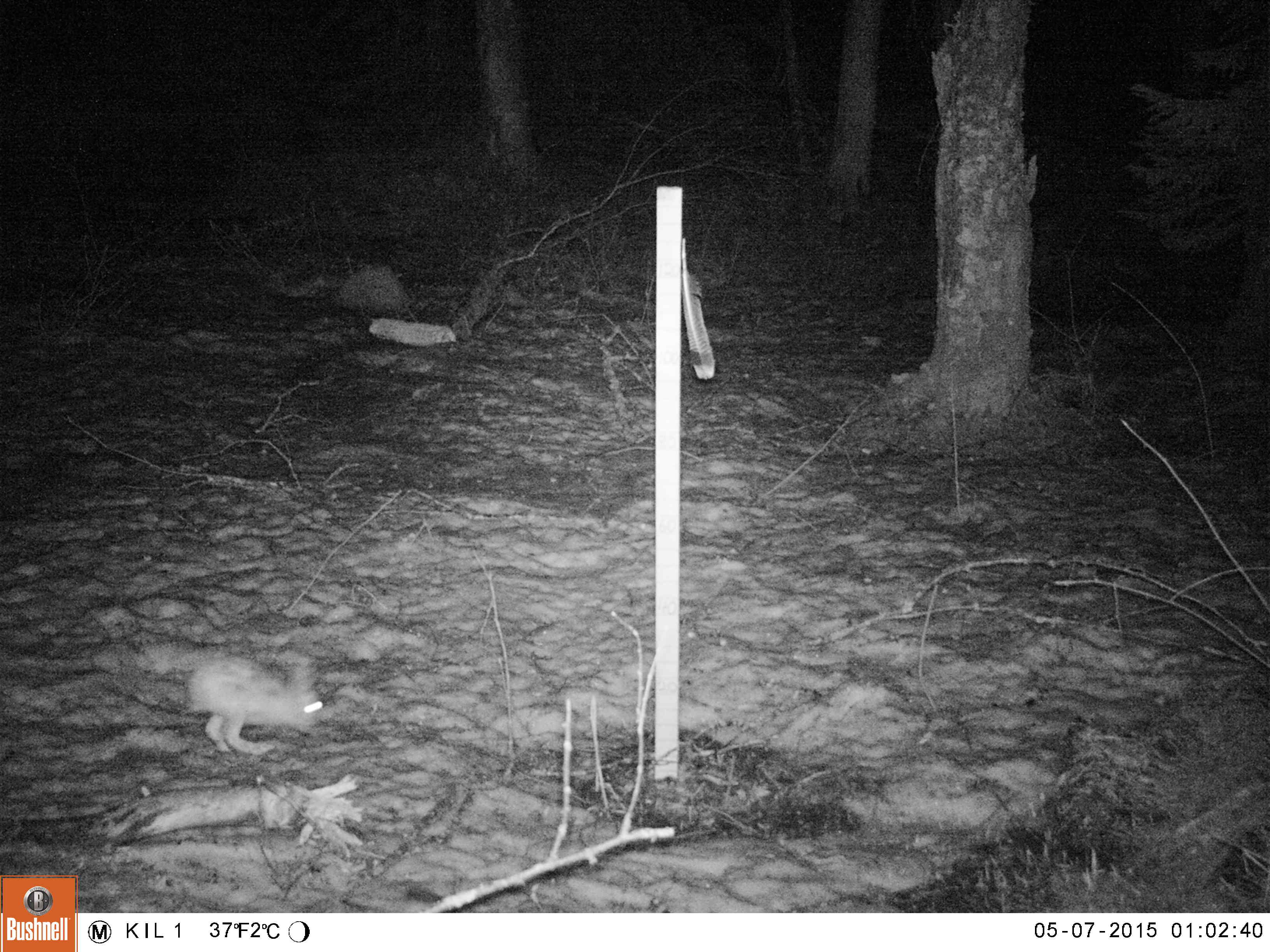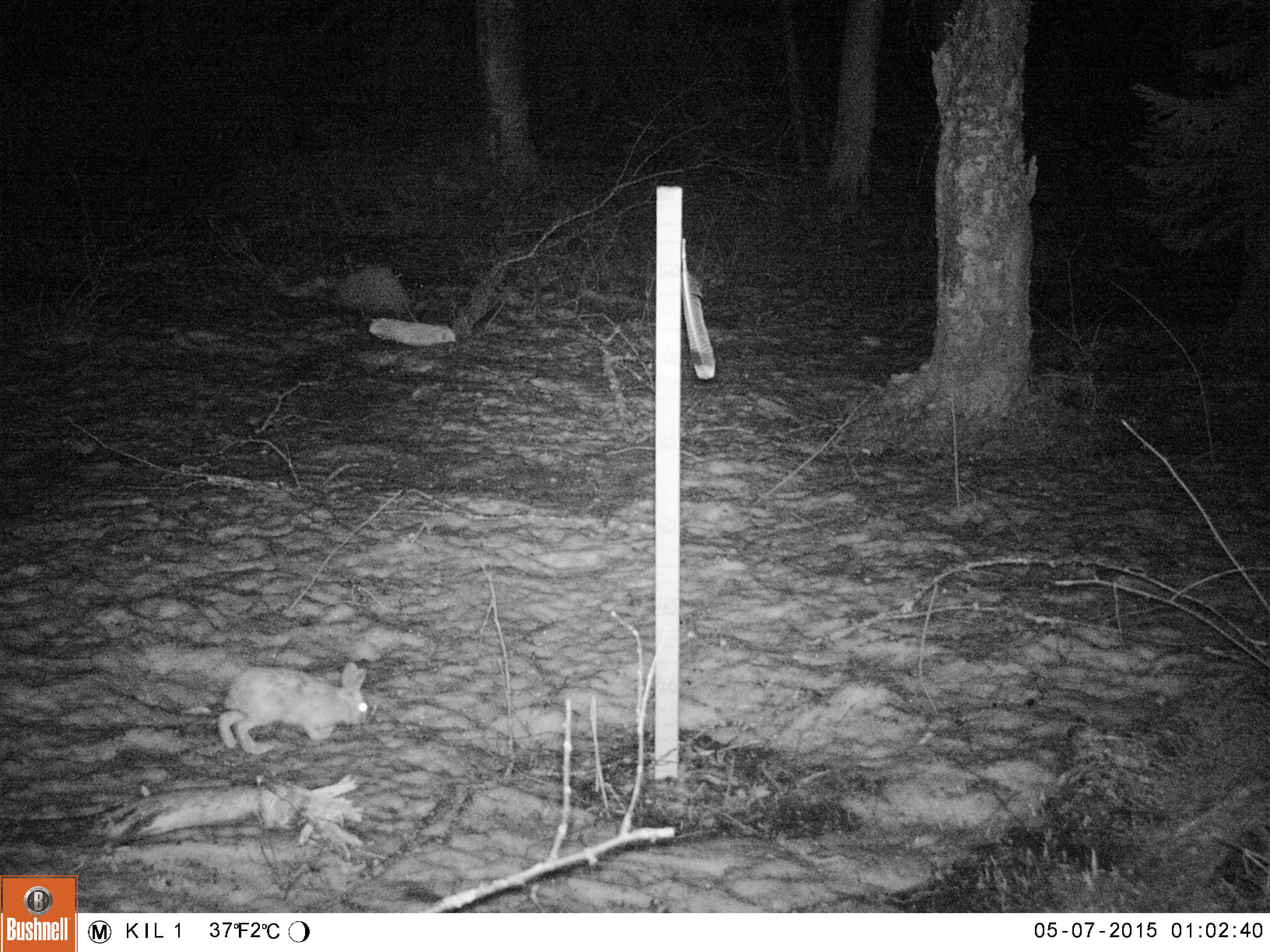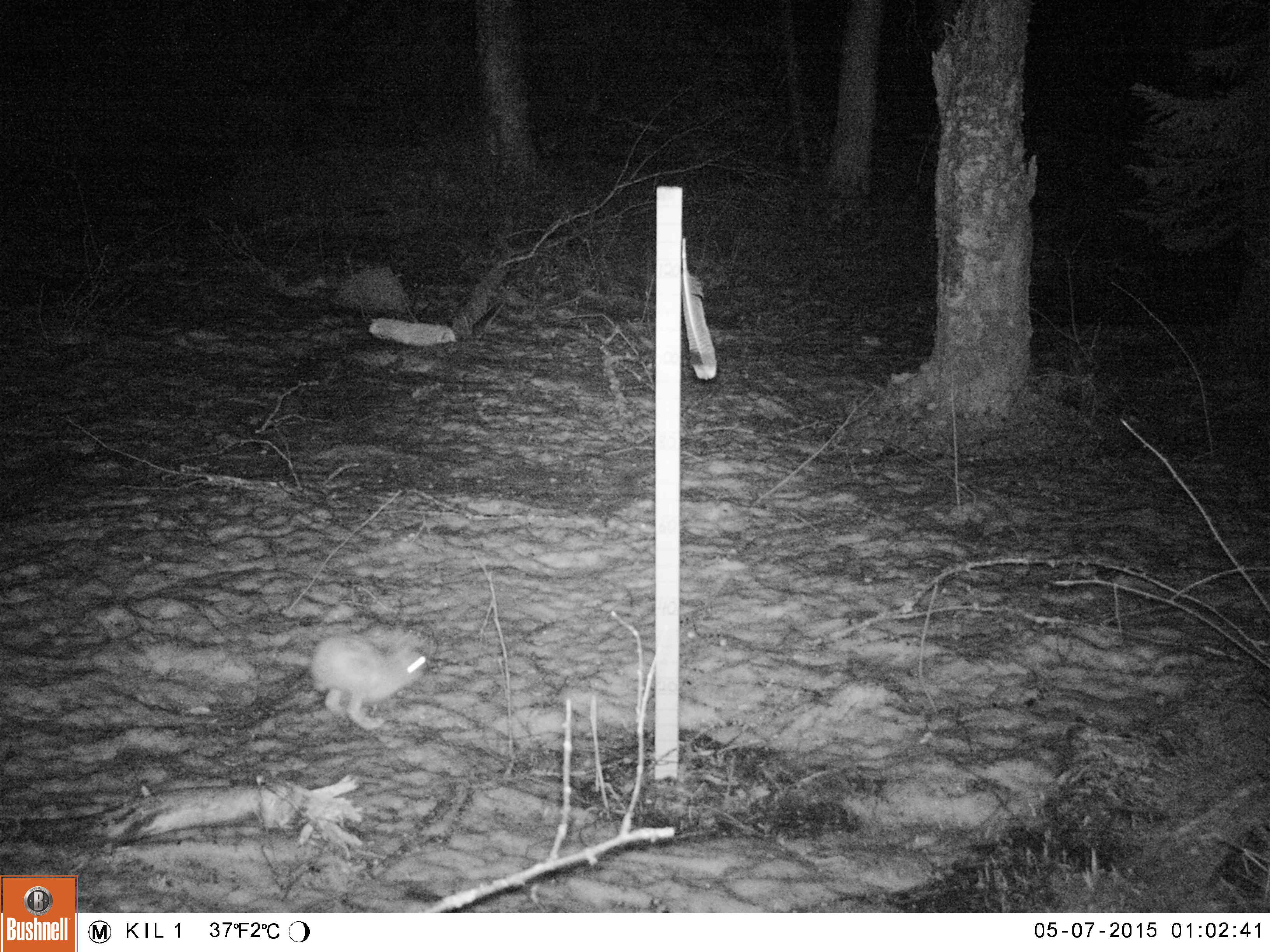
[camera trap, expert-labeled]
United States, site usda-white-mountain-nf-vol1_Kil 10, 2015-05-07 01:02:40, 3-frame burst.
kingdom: Animalia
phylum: Chordata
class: Mammalia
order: Lagomorpha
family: Leporidae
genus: Lepus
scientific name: Lepus americanus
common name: snowshoe hare